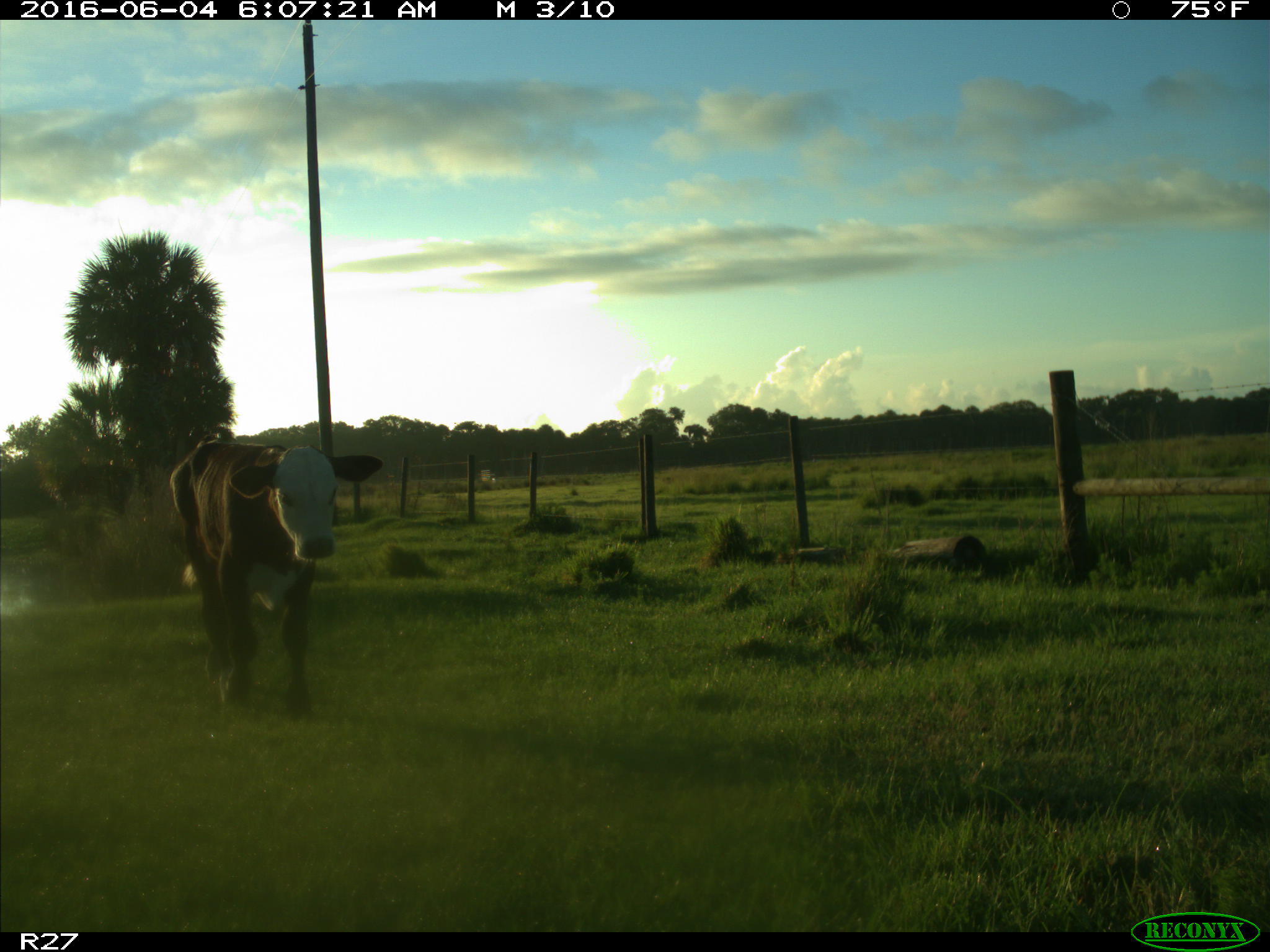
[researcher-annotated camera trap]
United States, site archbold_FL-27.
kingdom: Animalia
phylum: Chordata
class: Mammalia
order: Artiodactyla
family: Bovidae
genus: Bos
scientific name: Bos taurus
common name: domestic cow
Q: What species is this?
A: Bos taurus (domestic cow).